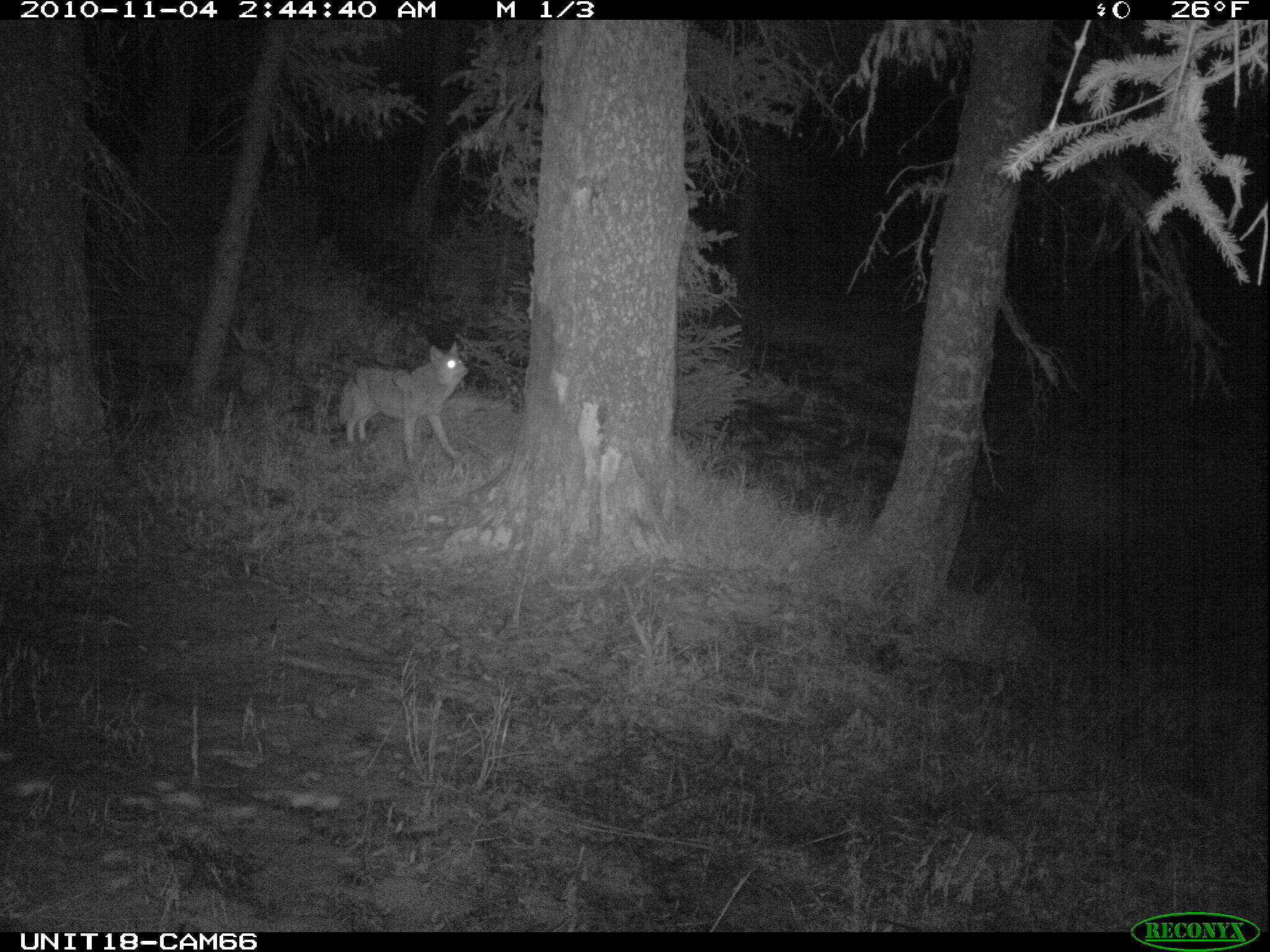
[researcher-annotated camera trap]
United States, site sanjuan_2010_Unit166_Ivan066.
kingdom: Animalia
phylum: Chordata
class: Mammalia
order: Carnivora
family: Canidae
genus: Canis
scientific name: Canis latrans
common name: coyote